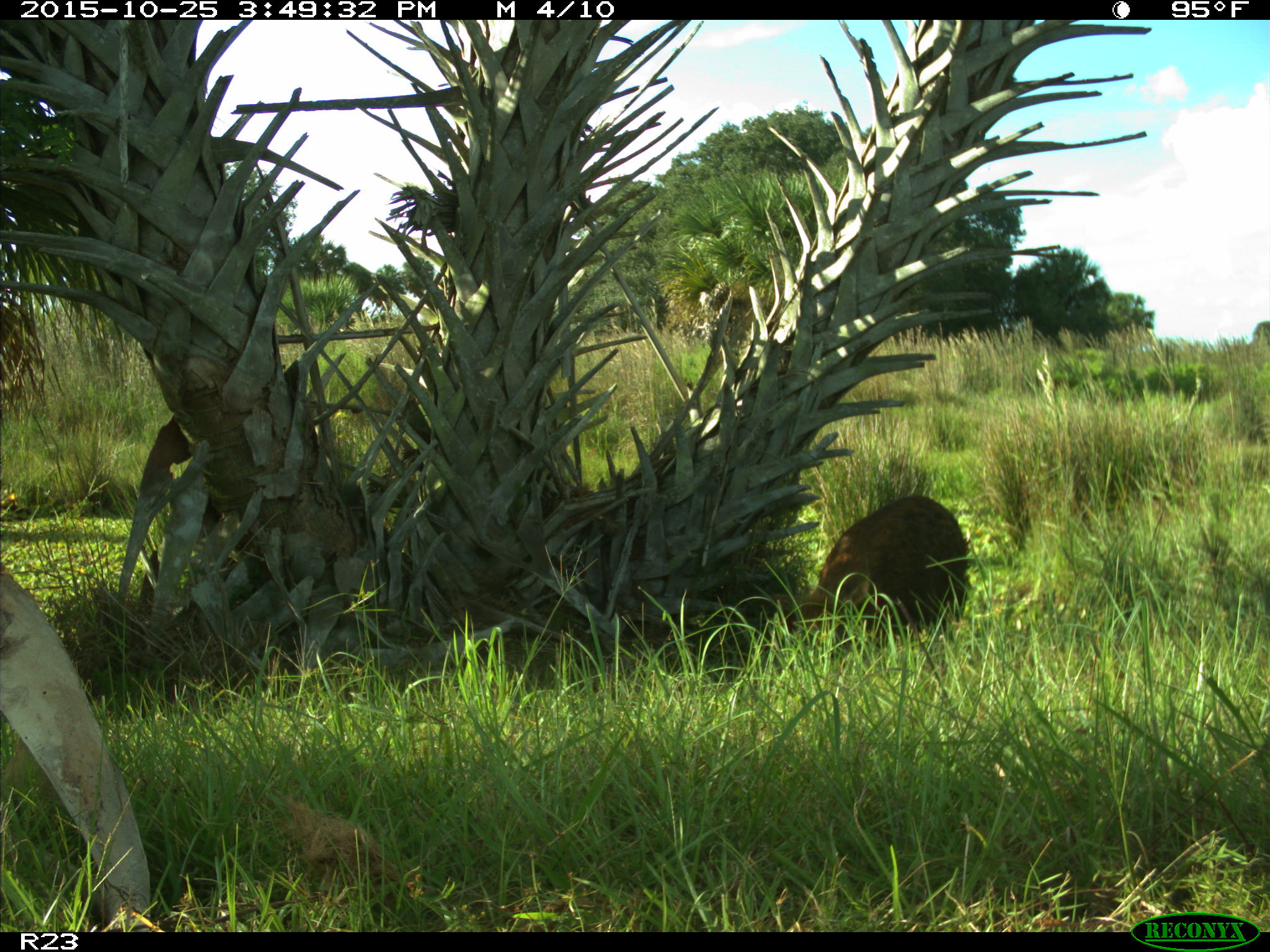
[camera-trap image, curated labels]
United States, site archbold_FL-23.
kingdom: Animalia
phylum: Chordata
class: Mammalia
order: Artiodactyla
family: Suidae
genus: Sus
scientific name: Sus scrofa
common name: wild boar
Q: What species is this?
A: Sus scrofa (wild boar).